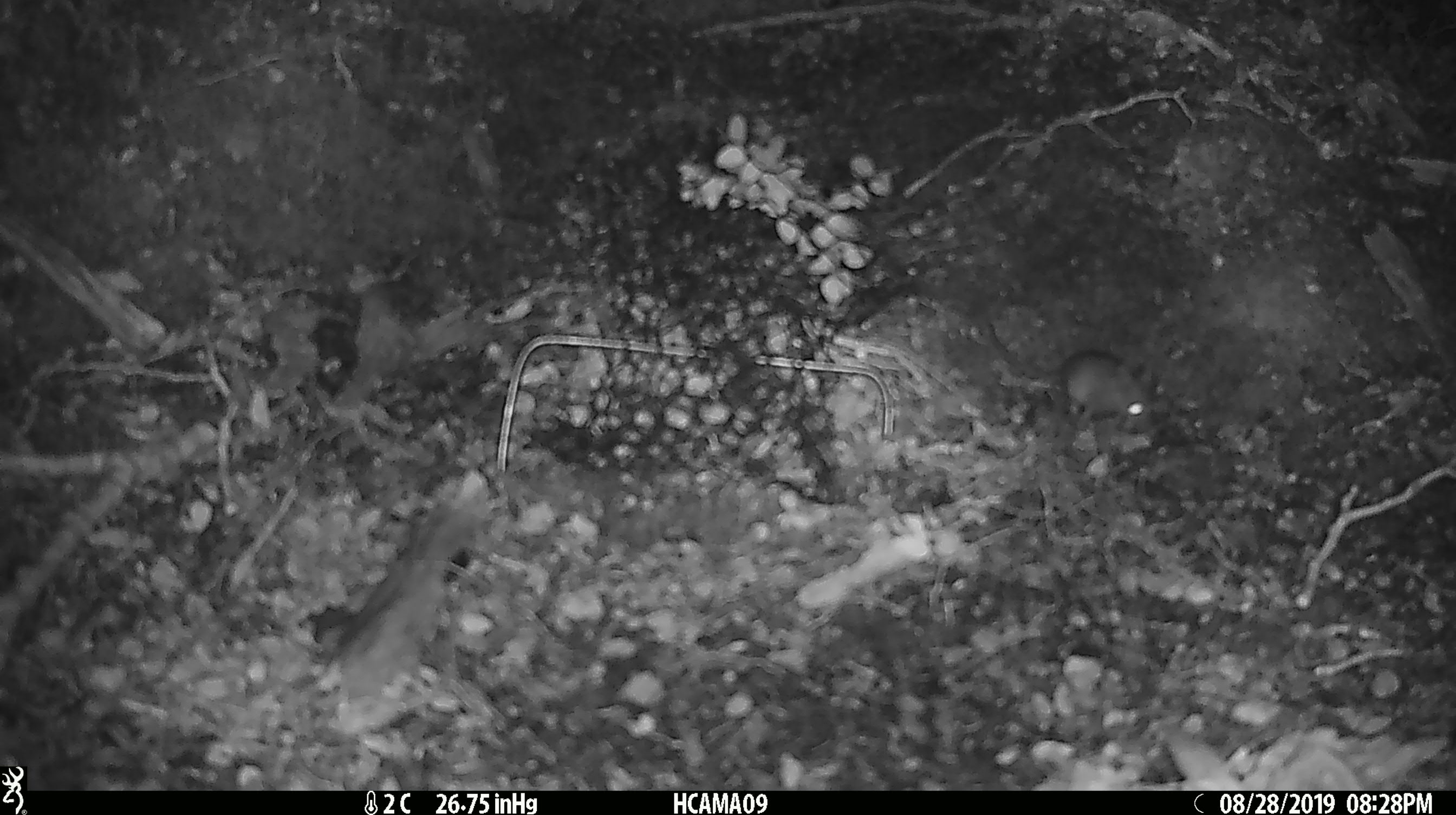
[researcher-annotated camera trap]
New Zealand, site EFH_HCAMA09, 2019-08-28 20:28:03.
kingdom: Animalia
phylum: Chordata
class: Mammalia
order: Rodentia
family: Muridae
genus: Mus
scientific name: Mus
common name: mouse